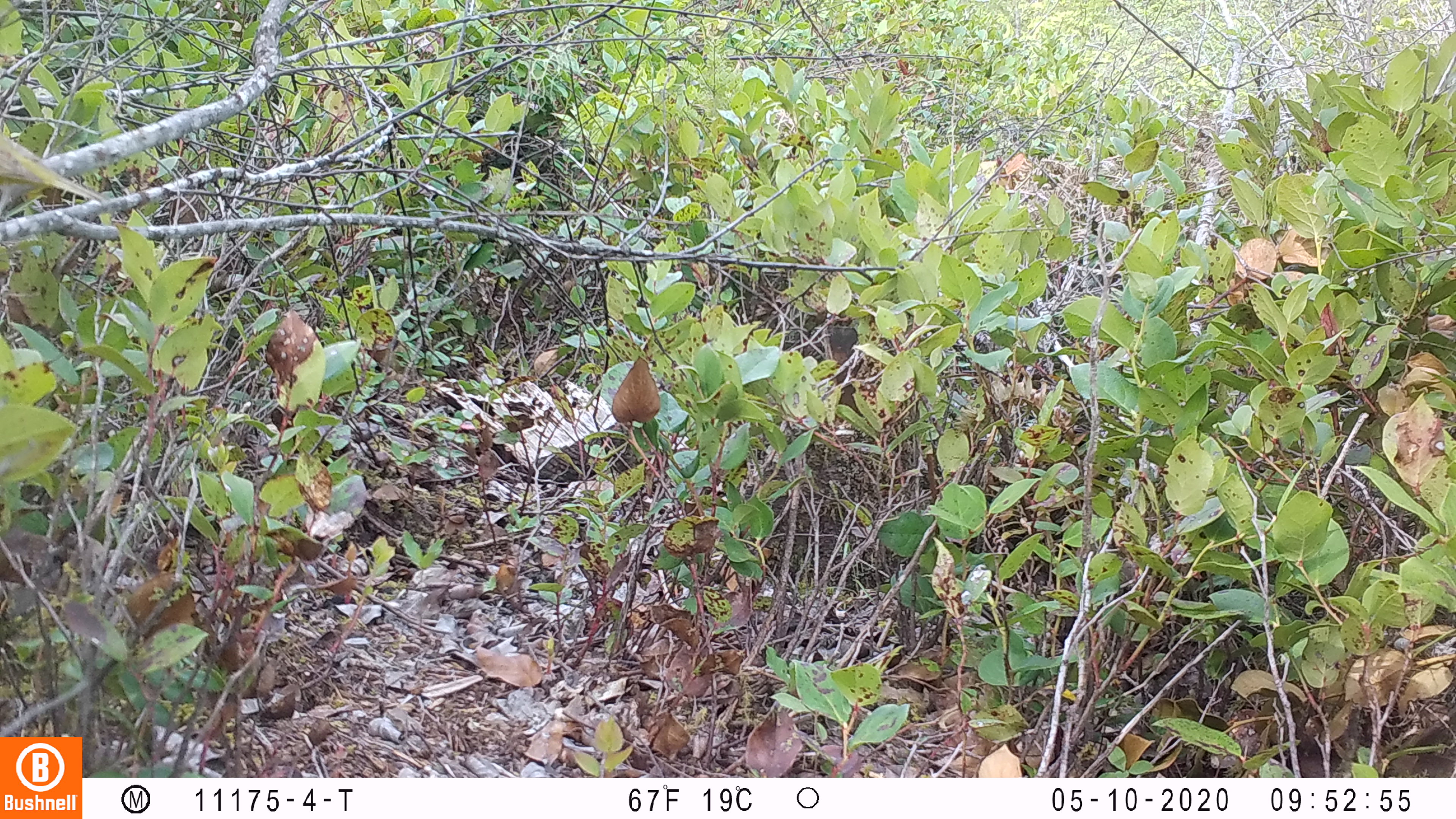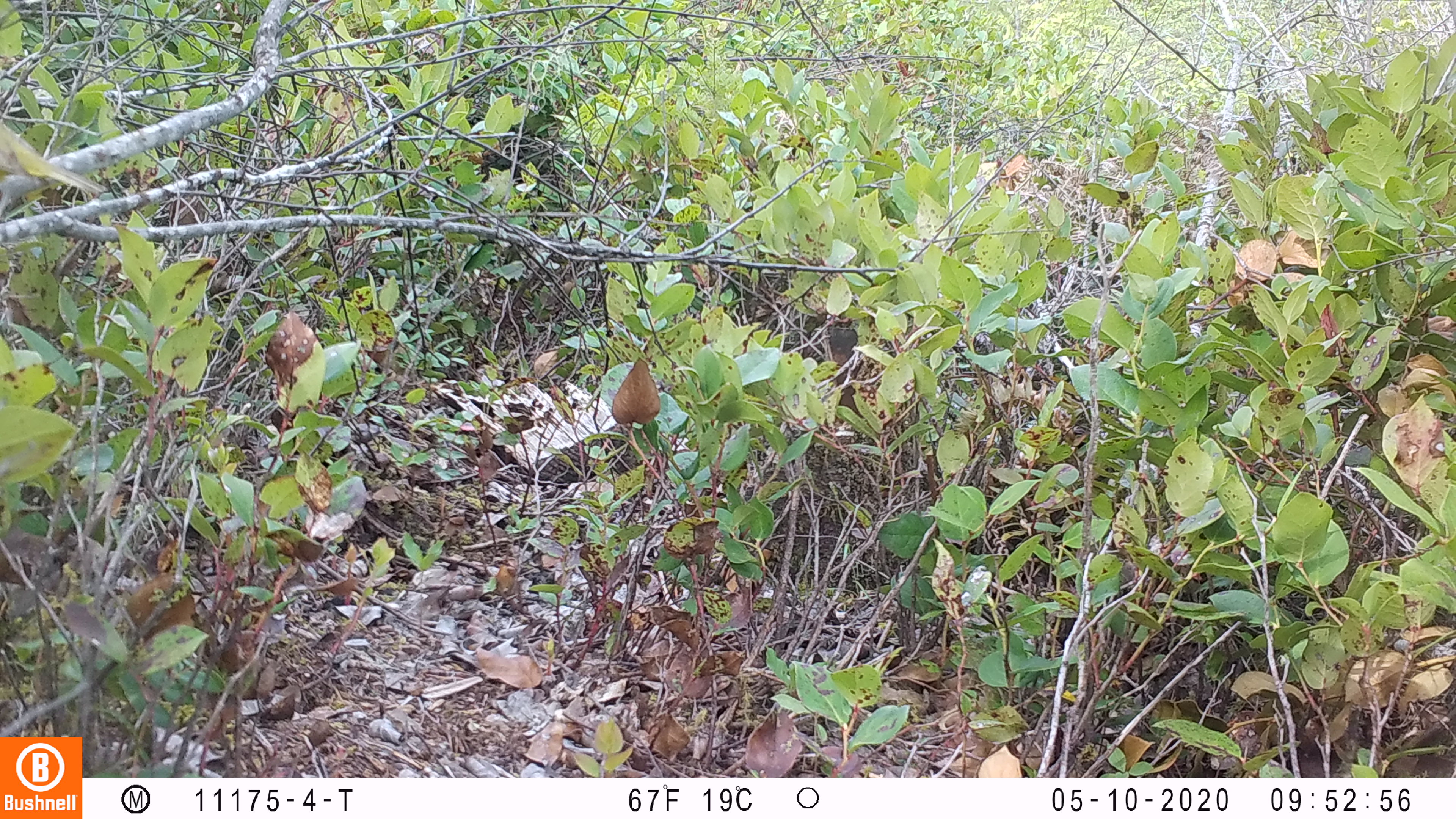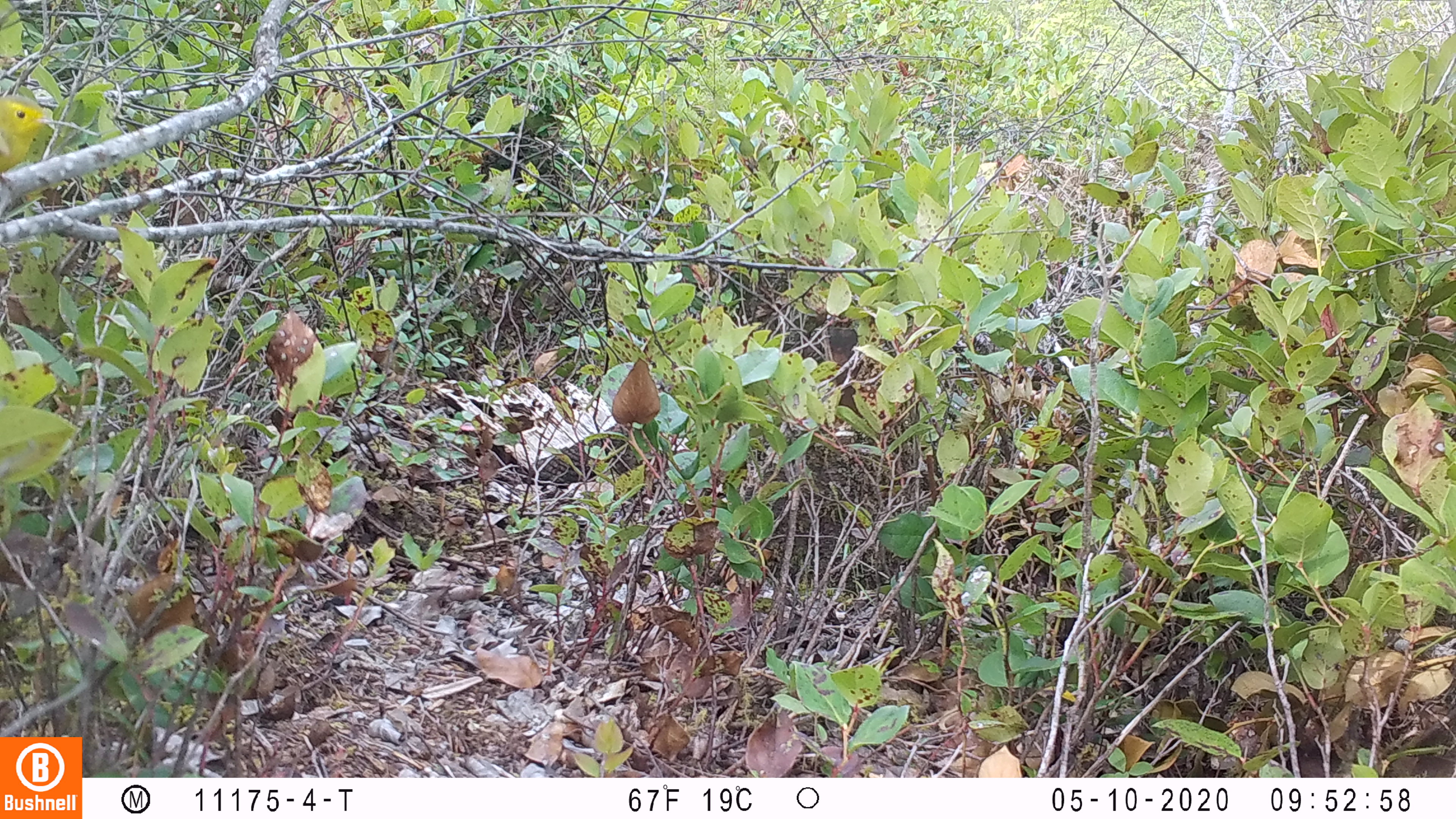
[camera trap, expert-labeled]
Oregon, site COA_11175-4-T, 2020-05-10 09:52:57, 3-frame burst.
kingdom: Animalia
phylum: Chordata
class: Aves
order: Passeriformes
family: Parulidae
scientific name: Parulidae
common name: new world warblers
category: parulidae family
Parulidae family (new world warblers) (Parulidae).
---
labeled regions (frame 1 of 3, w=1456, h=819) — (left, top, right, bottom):
parulidae family: (2, 100, 156, 254)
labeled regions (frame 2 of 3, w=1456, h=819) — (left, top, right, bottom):
parulidae family: (2, 102, 138, 226)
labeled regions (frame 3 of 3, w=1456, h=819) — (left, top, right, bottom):
parulidae family: (2, 83, 83, 197)